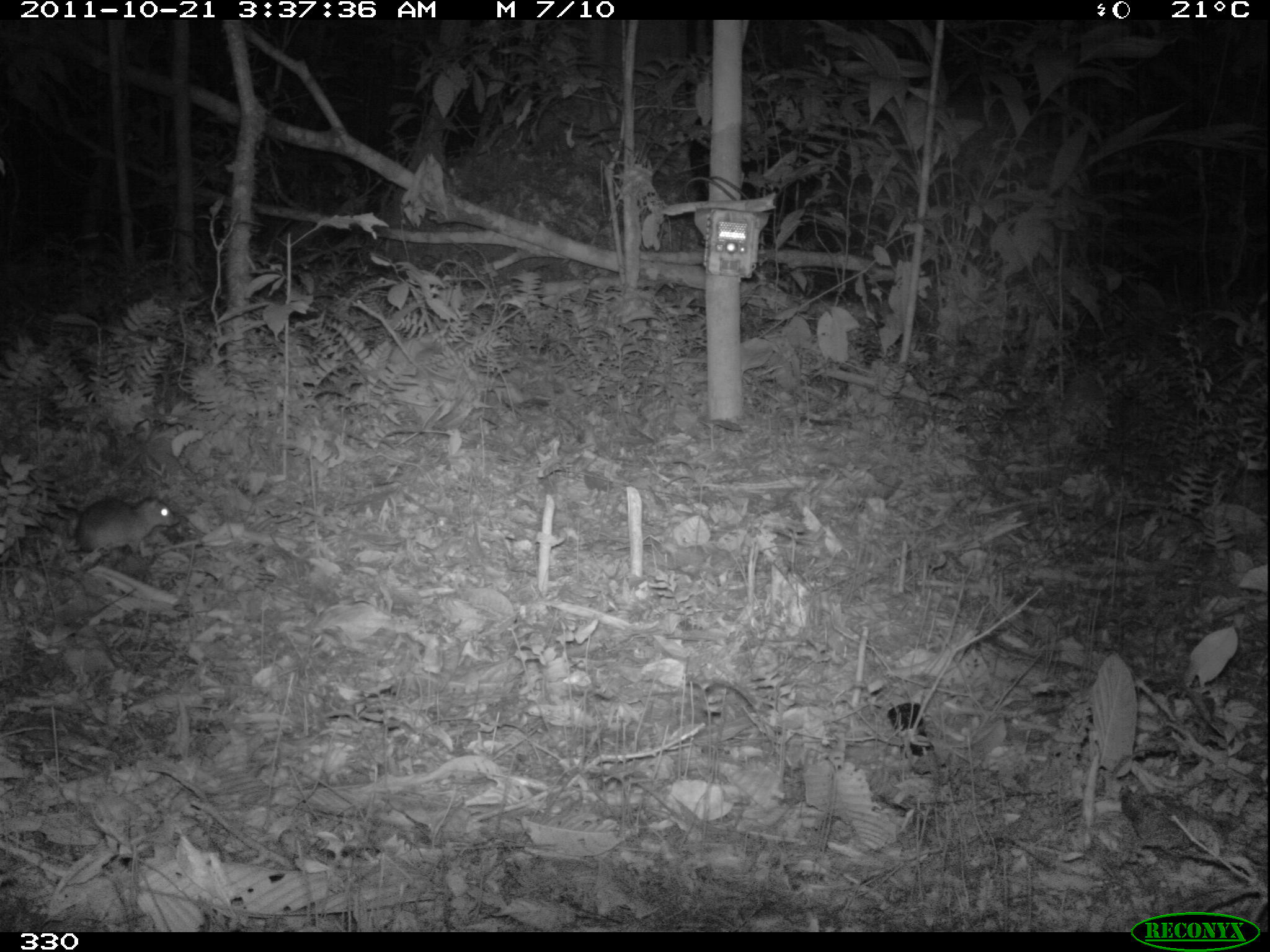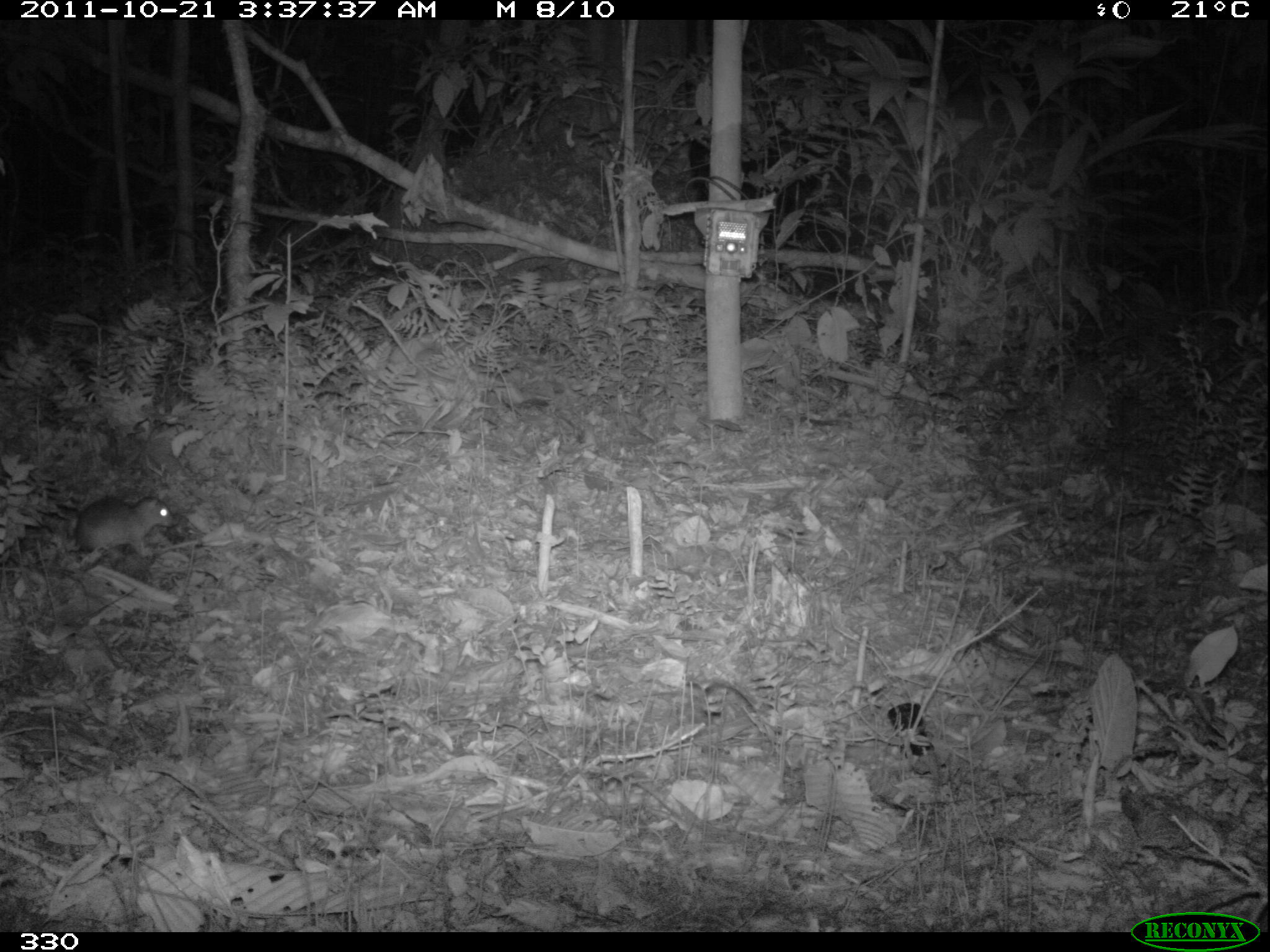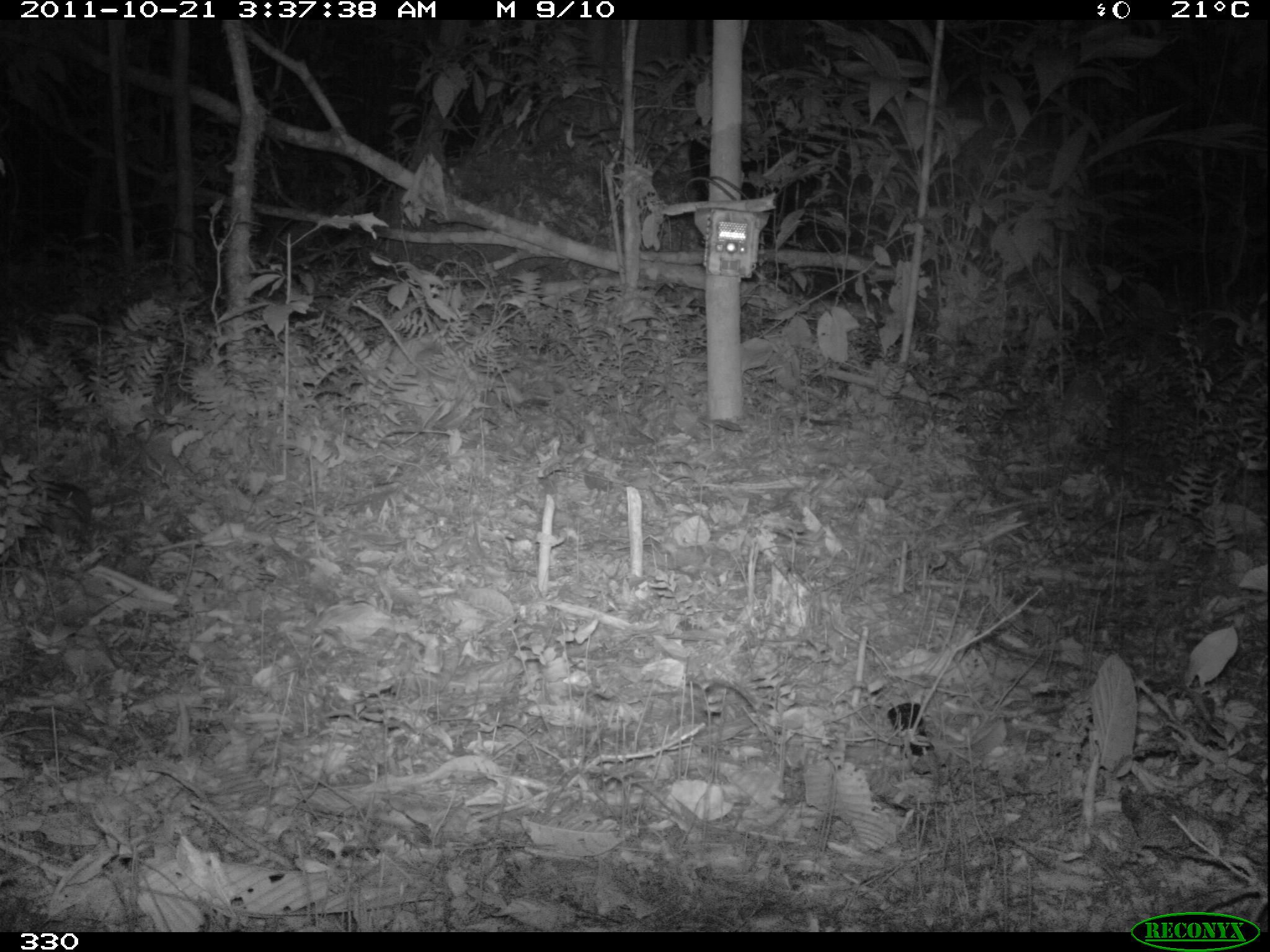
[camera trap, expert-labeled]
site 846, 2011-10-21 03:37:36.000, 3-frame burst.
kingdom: Animalia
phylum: Chordata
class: Mammalia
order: Rodentia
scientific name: Rodentia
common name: rodents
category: unknown rodent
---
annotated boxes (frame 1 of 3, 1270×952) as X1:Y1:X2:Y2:
unknown rodent: 57:496:179:559